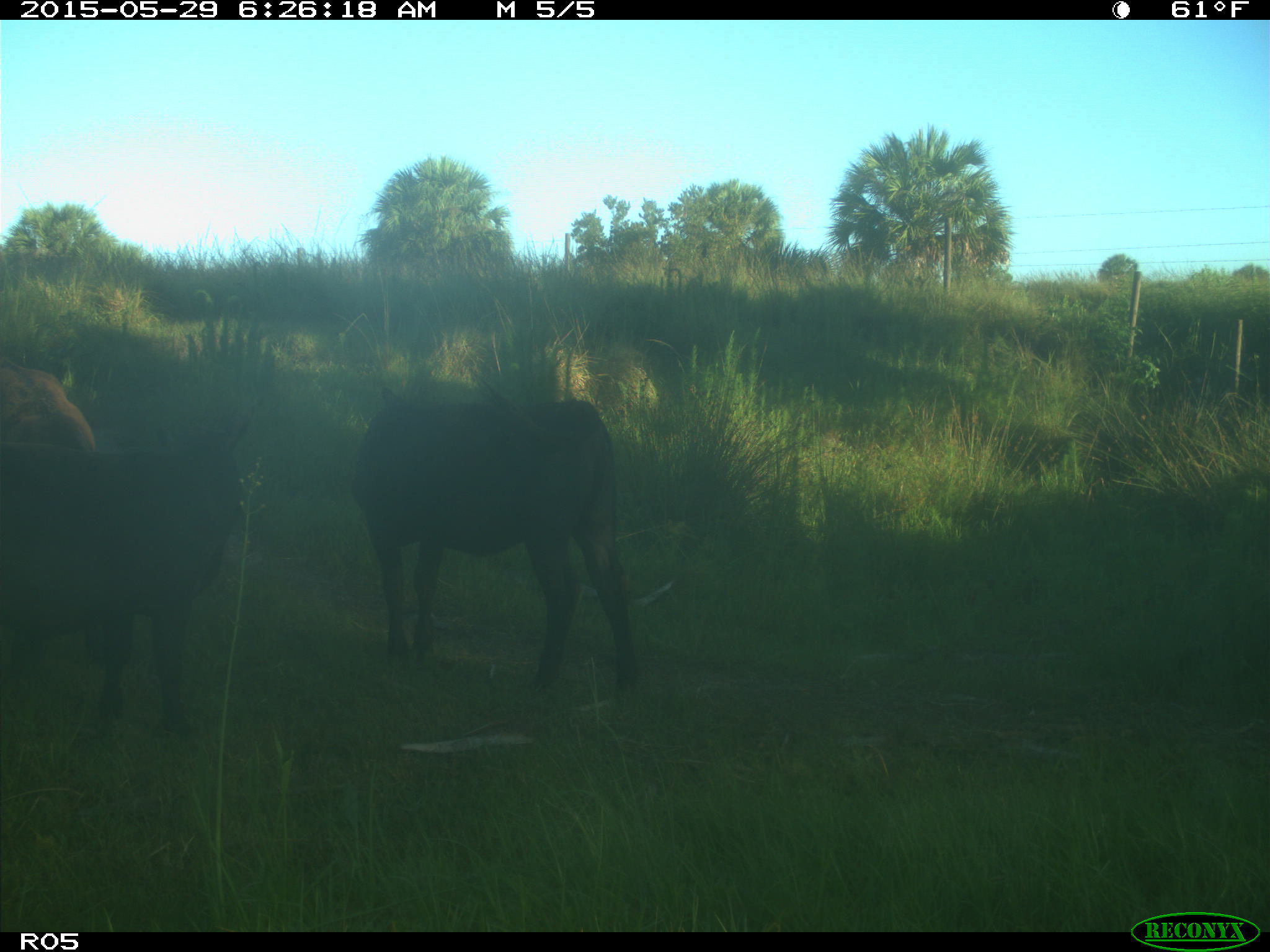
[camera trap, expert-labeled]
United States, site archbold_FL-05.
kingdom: Animalia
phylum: Chordata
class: Mammalia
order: Artiodactyla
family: Bovidae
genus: Bos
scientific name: Bos taurus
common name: domestic cow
Bos taurus (domestic cow).